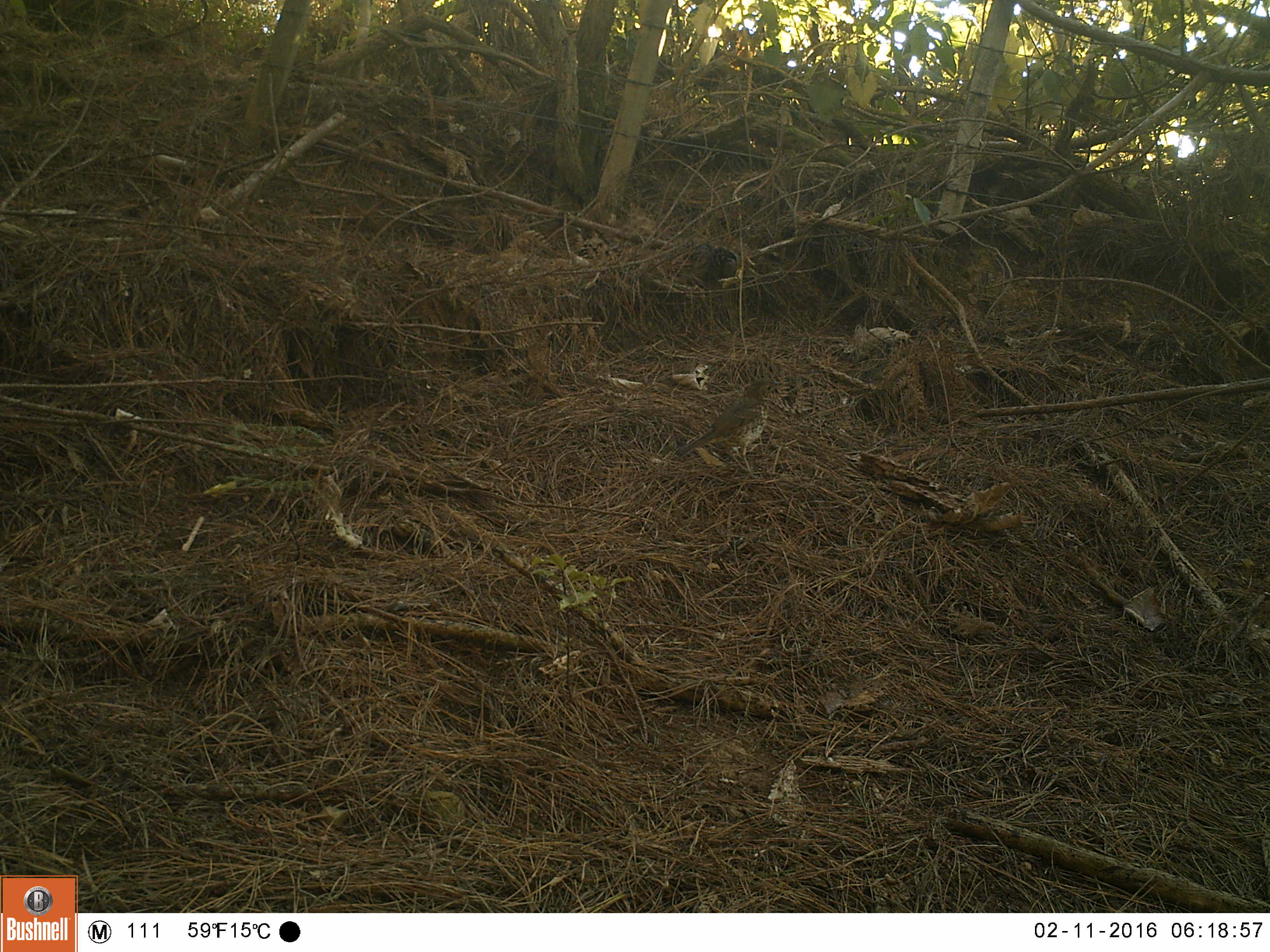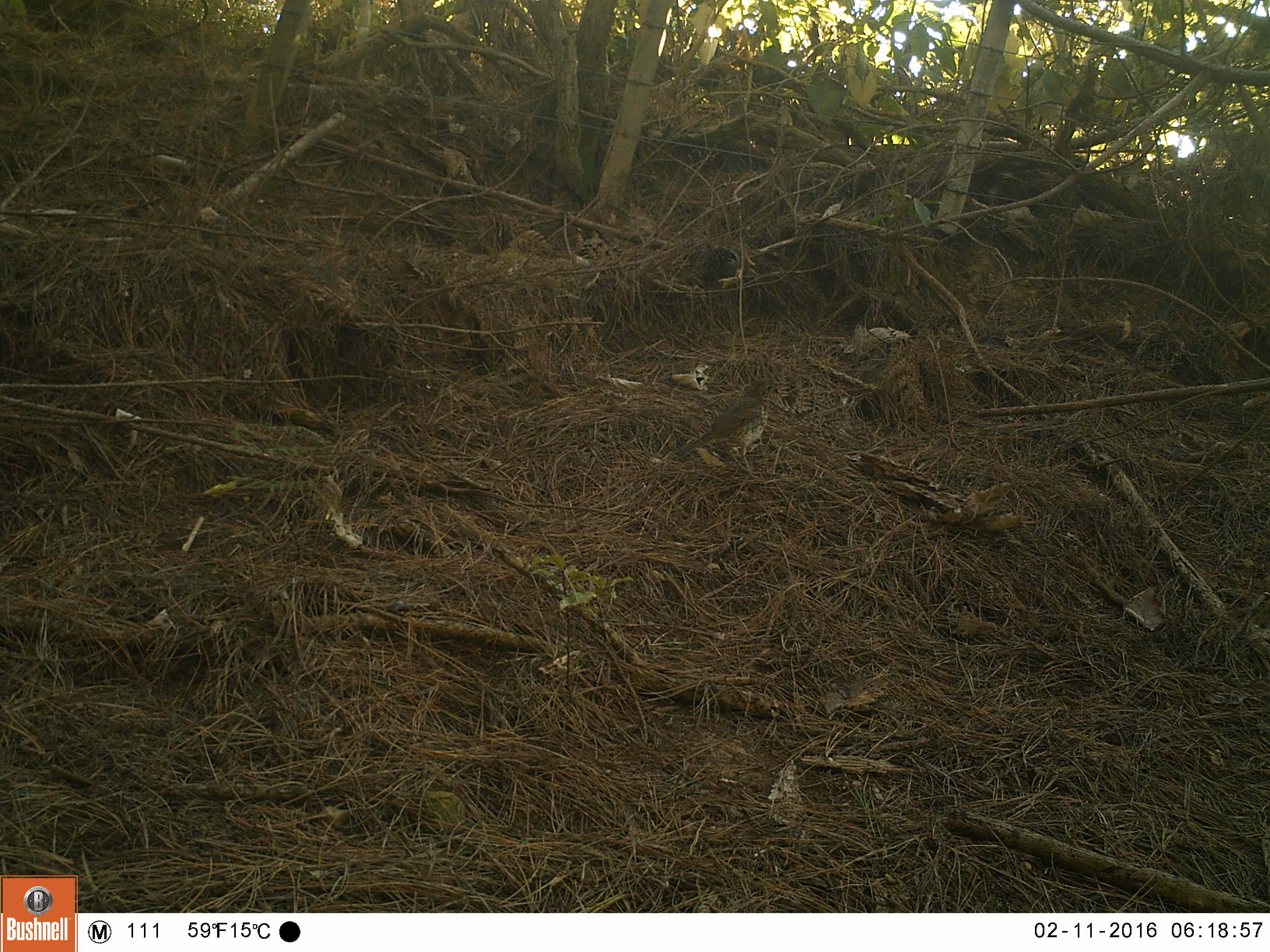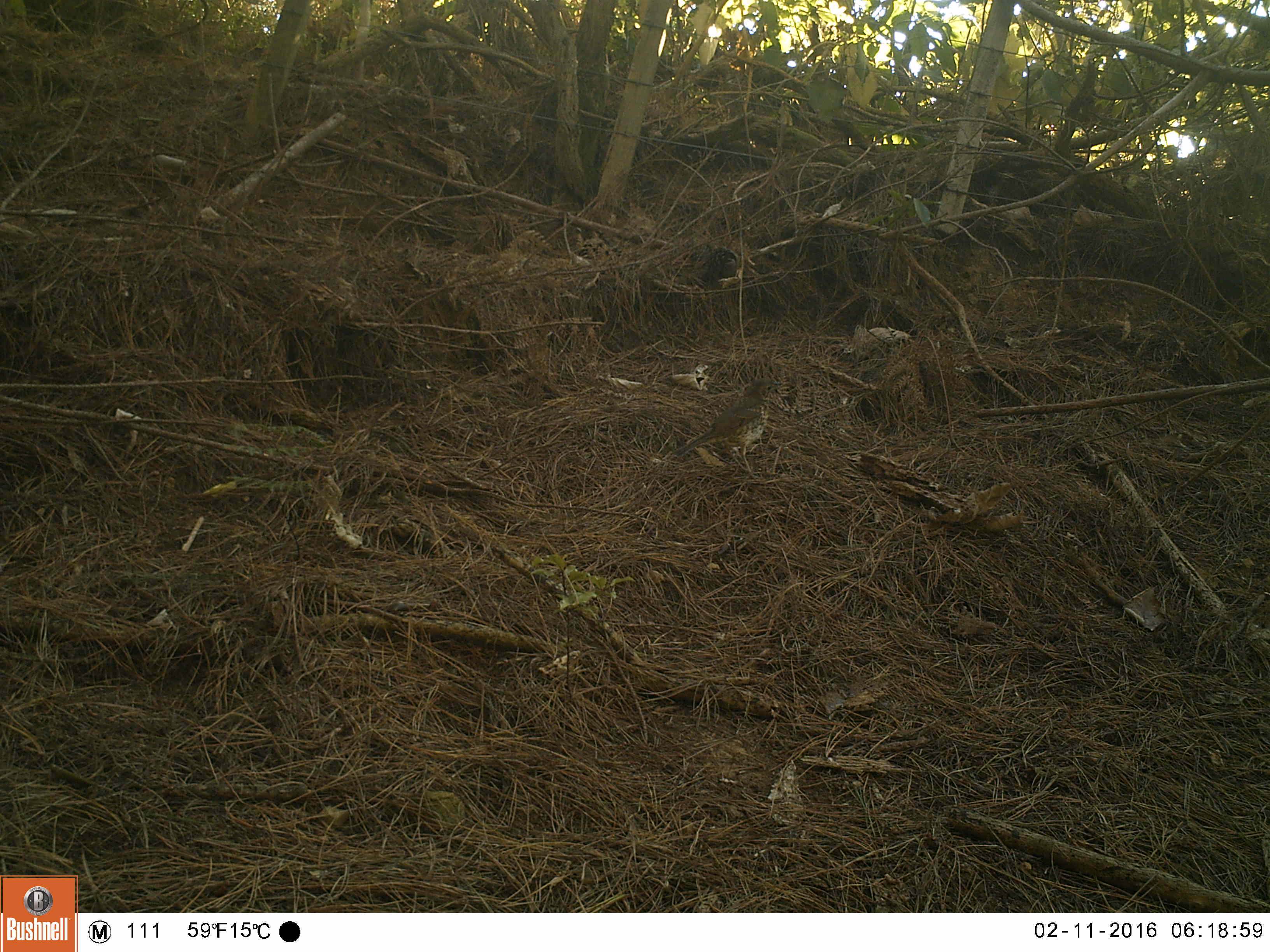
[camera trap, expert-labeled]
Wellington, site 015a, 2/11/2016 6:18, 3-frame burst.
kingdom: Animalia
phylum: Chordata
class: Aves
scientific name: Aves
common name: bird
Bird (Aves).